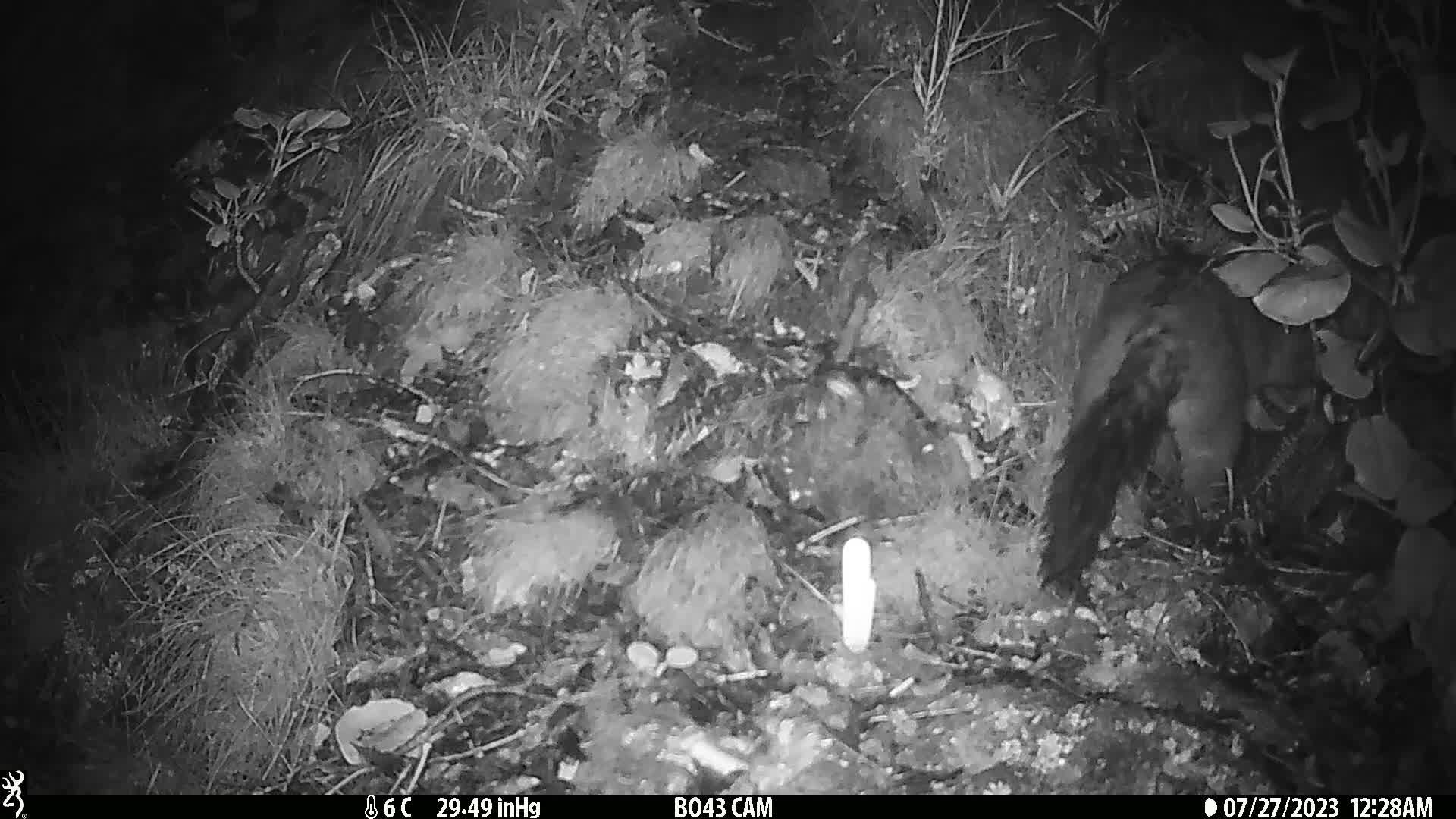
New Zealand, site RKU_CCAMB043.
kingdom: Animalia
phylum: Chordata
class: Mammalia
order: Diprotodontia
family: Phalangeridae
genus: Trichosurus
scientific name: Trichosurus vulpecula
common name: common brushtail possum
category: possum